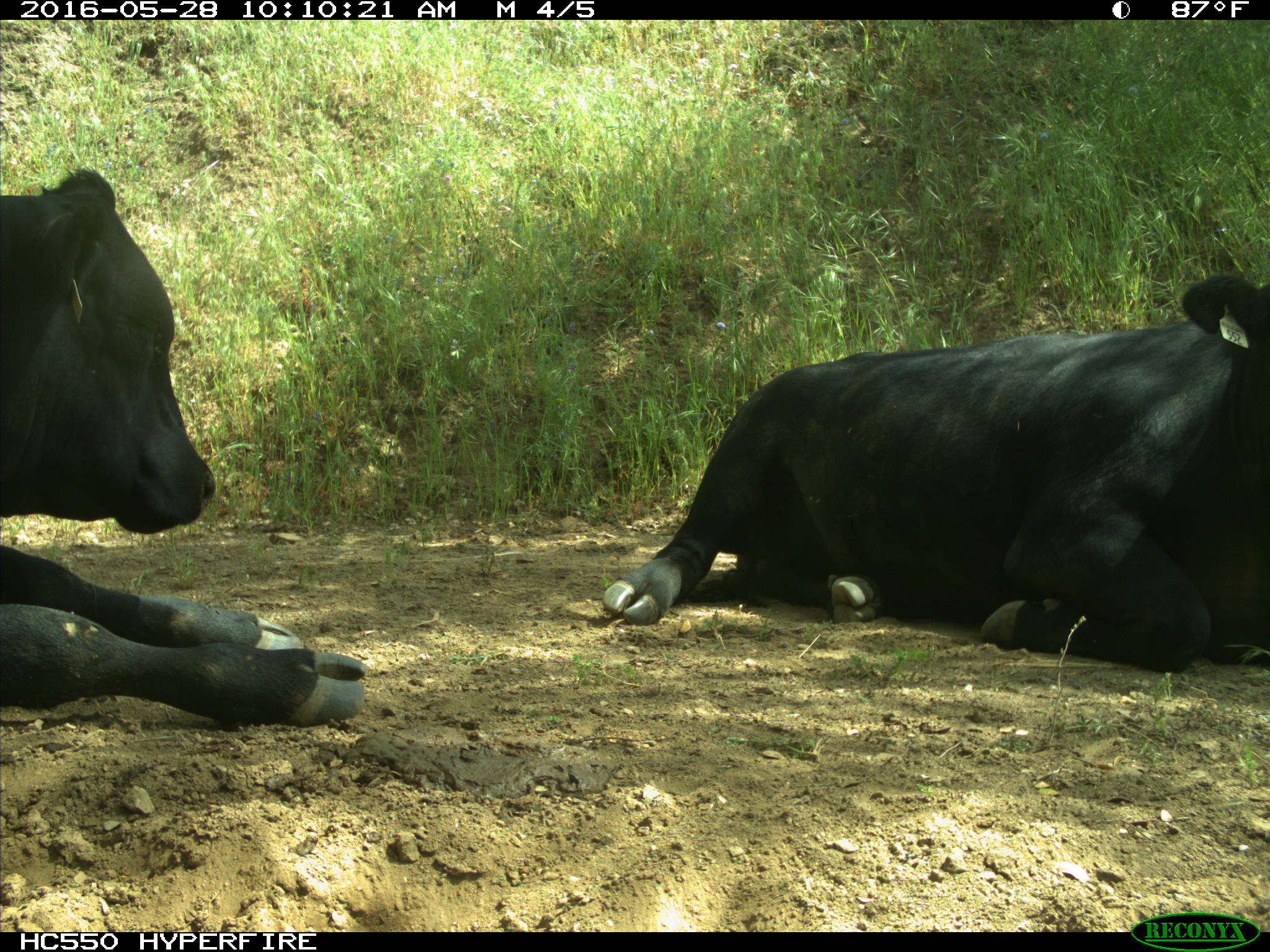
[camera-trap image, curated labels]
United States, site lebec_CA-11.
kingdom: Animalia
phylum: Chordata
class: Mammalia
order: Artiodactyla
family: Bovidae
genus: Bos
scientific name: Bos taurus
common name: domestic cow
Bos taurus (domestic cow).